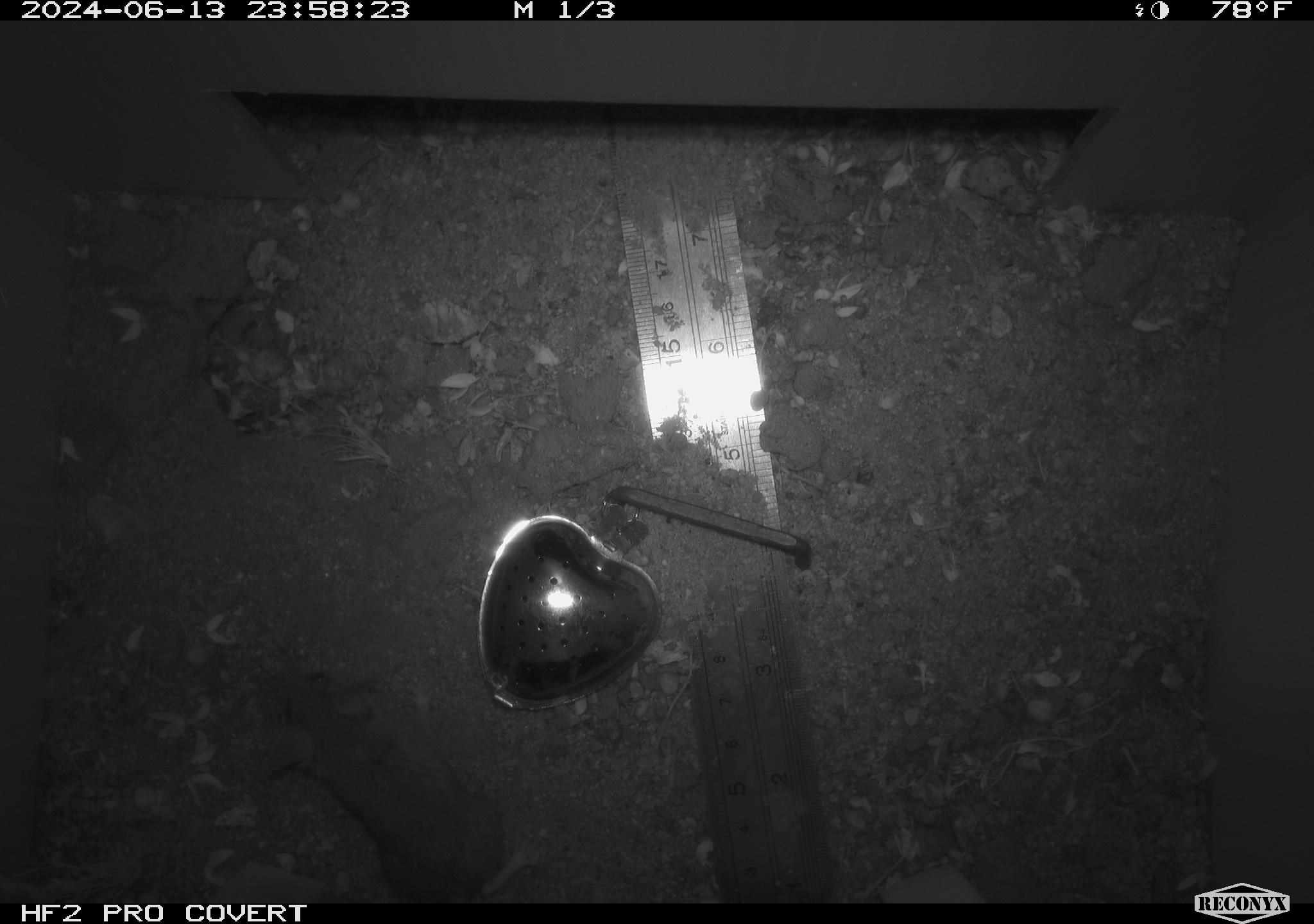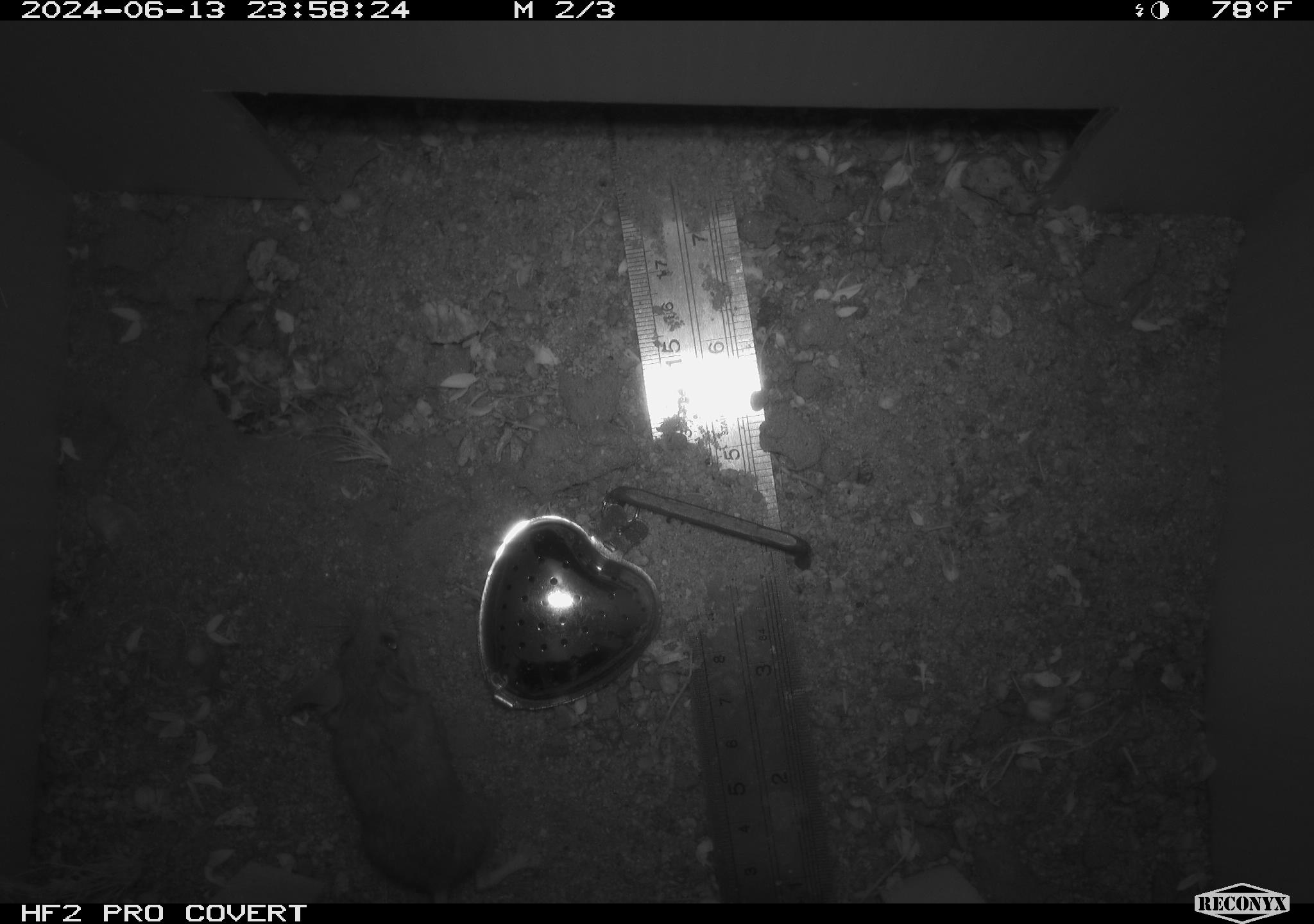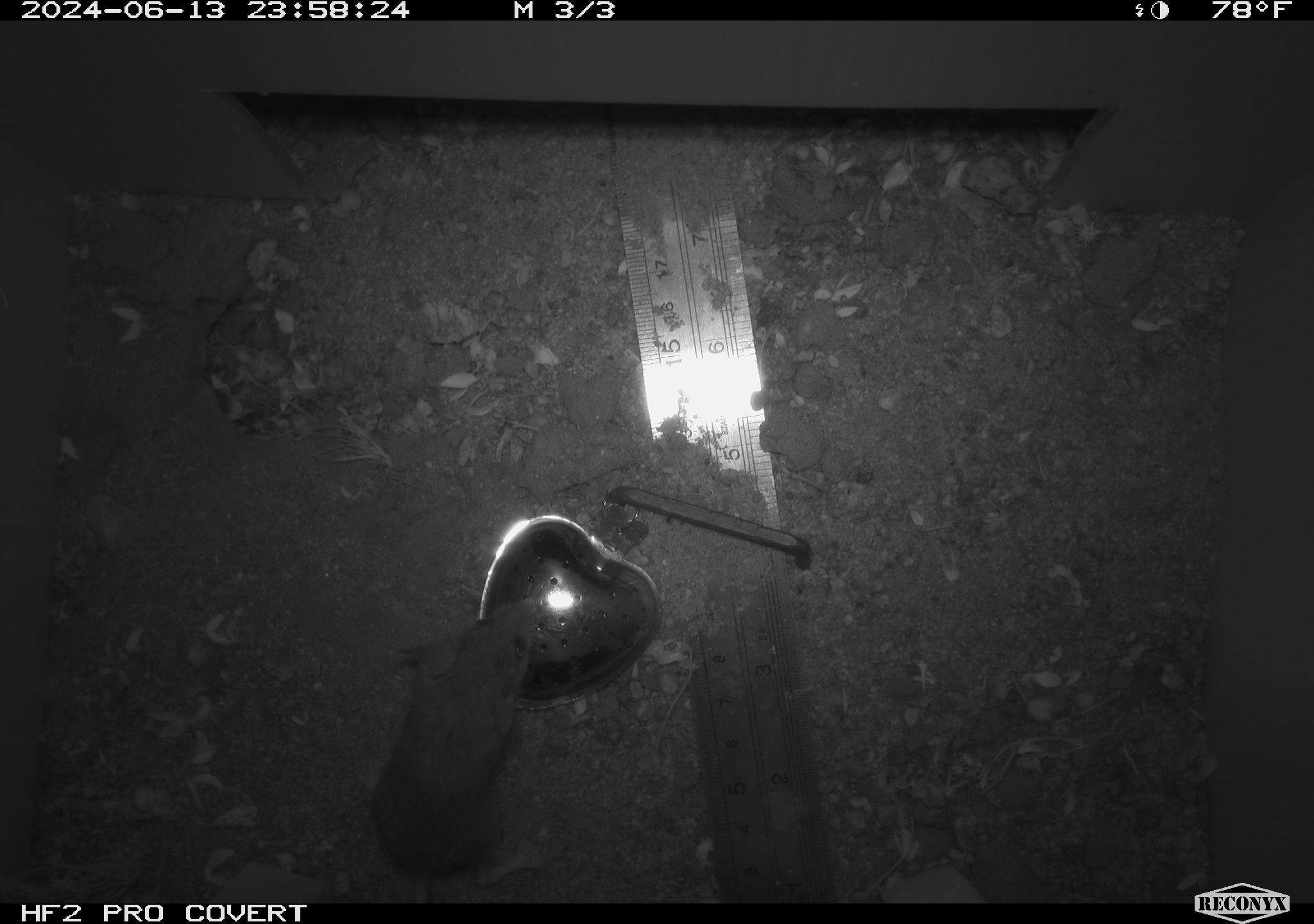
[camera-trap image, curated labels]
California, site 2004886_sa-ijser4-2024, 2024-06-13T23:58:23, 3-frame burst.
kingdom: Animalia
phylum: Chordata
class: Mammalia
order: Rodentia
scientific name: Rodentia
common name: woodrat or rat or mouse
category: woodrat or rat or mouse species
Woodrat or rat or mouse species (woodrat or rat or mouse) (Rodentia).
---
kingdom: Animalia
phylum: Chordata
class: Mammalia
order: Rodentia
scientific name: Rodentia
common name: mouse species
Mouse species (Rodentia).